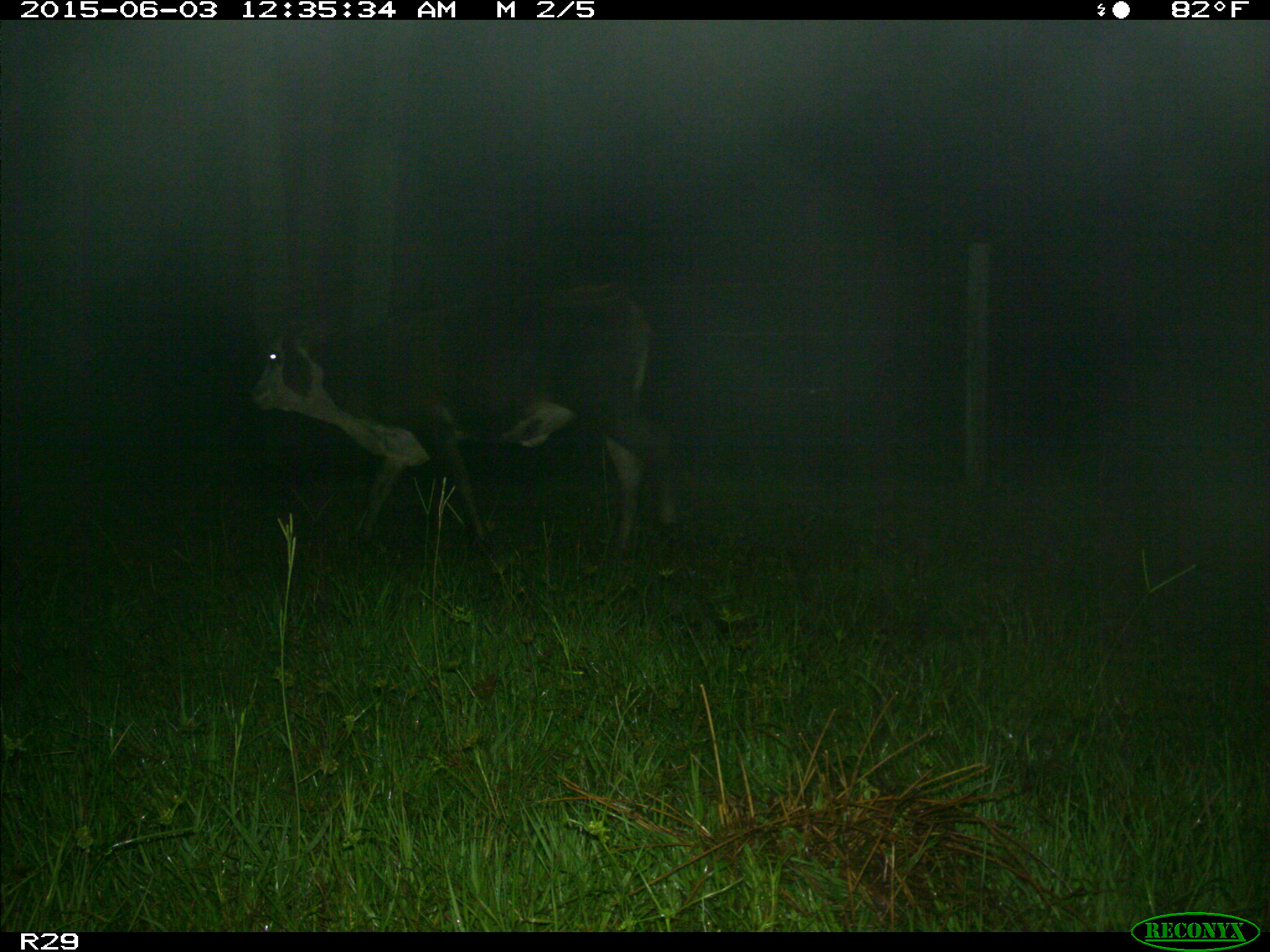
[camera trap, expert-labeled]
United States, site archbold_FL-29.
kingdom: Animalia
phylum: Chordata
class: Mammalia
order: Artiodactyla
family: Bovidae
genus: Bos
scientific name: Bos taurus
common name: domestic cow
Bos taurus (domestic cow).